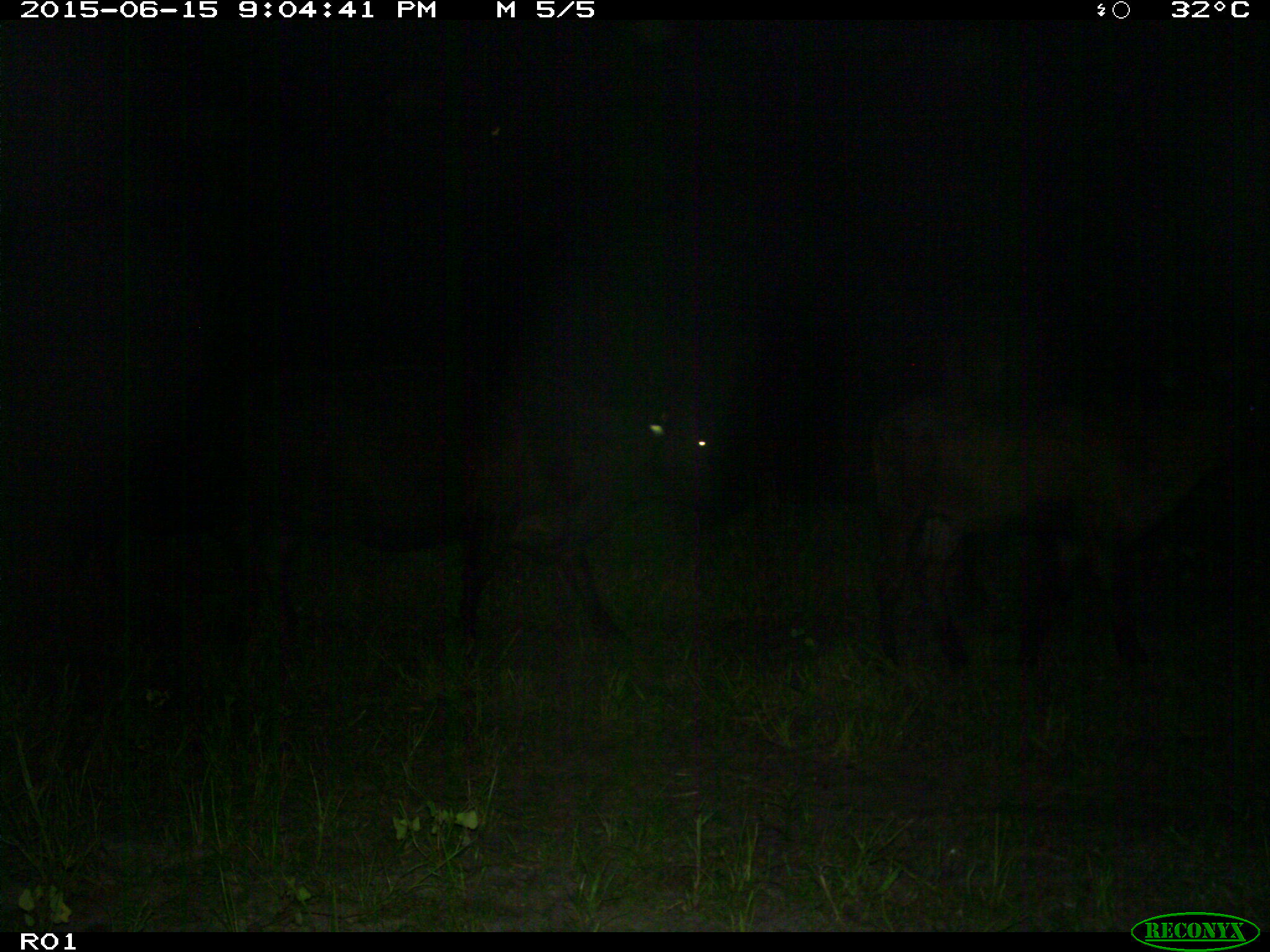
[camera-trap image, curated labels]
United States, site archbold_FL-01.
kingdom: Animalia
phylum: Chordata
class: Mammalia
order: Artiodactyla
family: Bovidae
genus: Bos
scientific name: Bos taurus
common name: domestic cow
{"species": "Bos taurus (domestic cow)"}